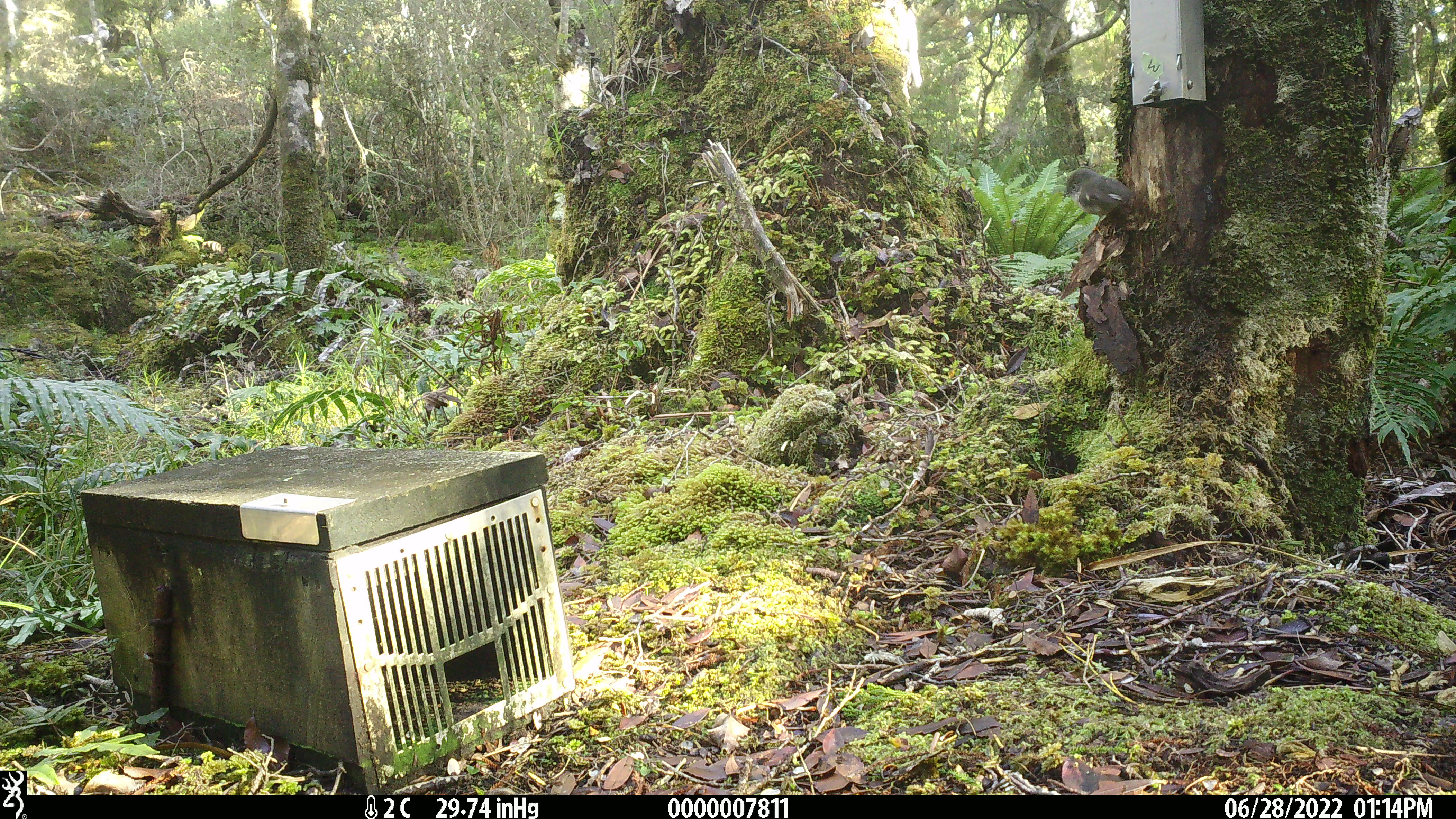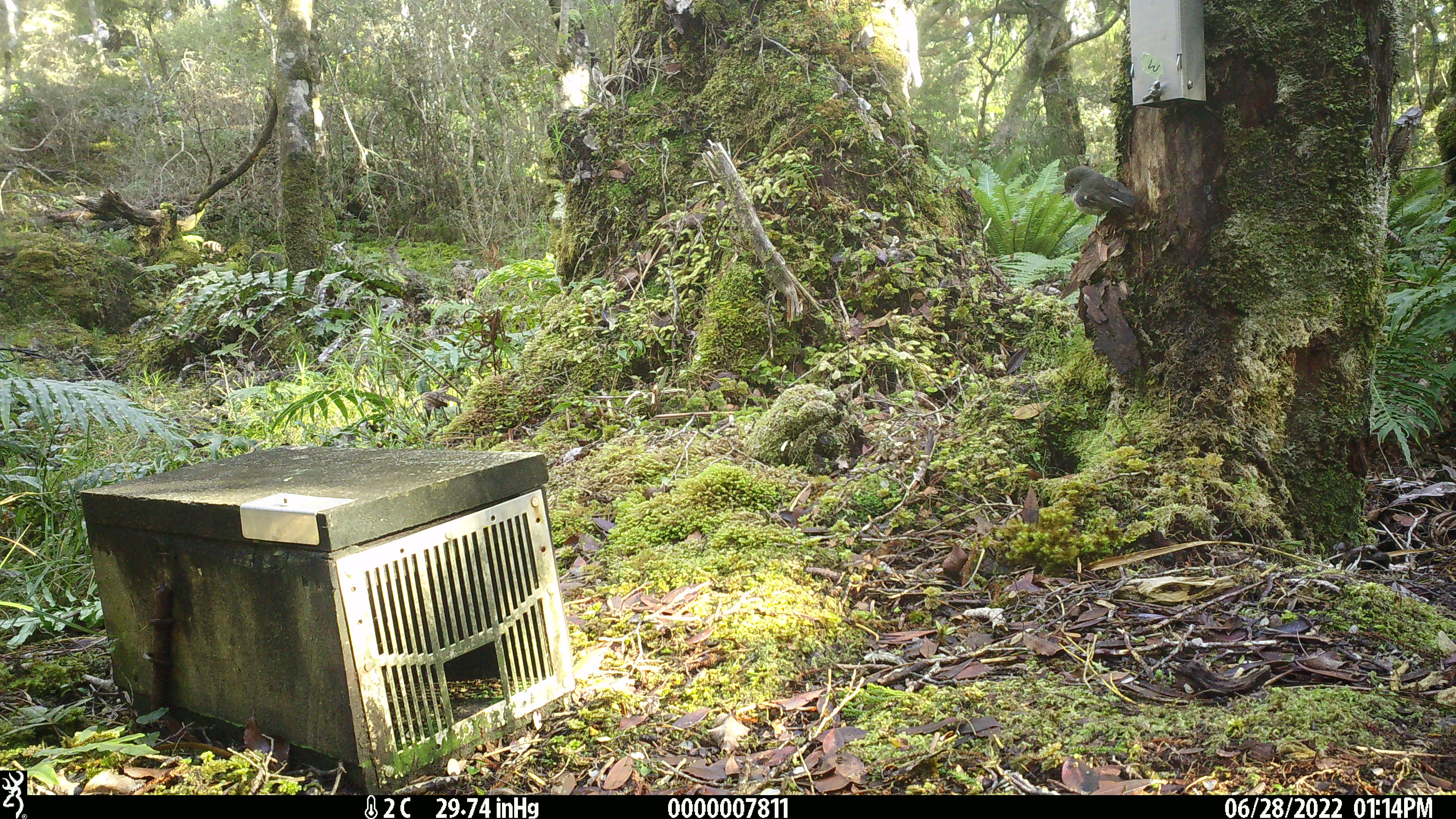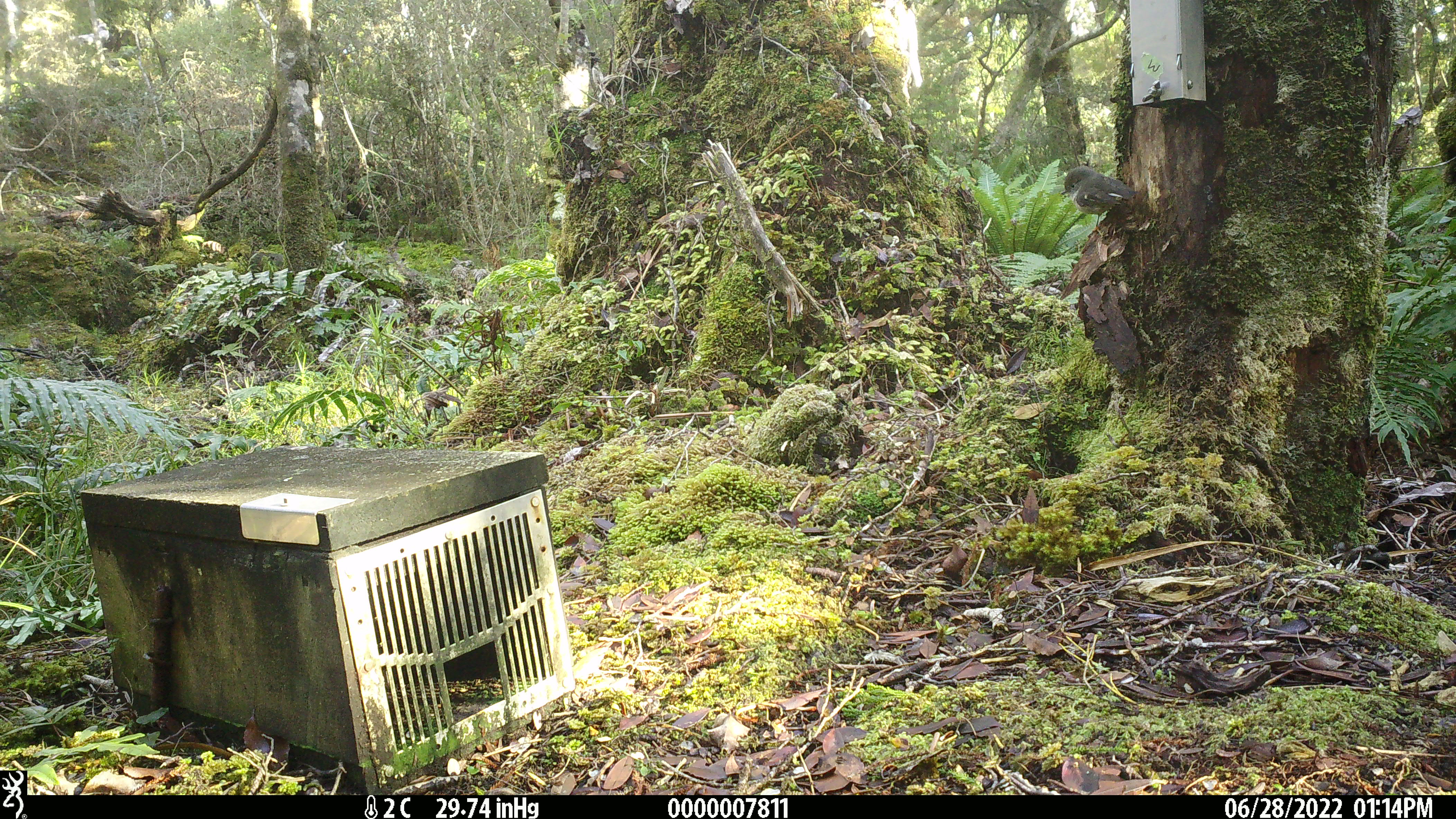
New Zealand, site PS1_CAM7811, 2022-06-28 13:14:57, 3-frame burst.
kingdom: Animalia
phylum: Chordata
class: Aves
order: Passeriformes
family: Petroicidae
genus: Petroica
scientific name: Petroica macrocephala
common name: tomtit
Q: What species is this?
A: Tomtit (Petroica macrocephala).